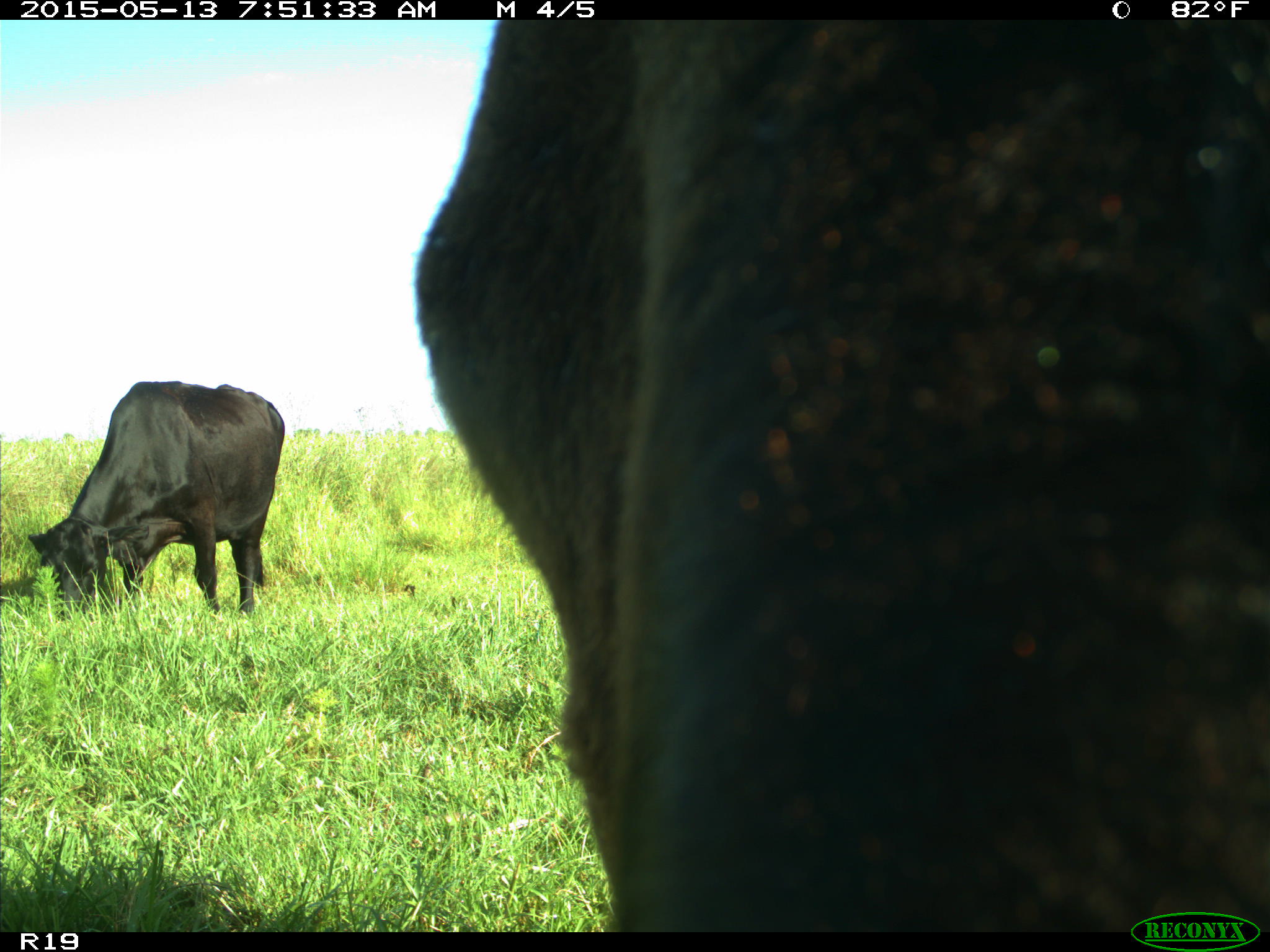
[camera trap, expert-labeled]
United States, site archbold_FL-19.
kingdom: Animalia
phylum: Chordata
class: Mammalia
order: Artiodactyla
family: Bovidae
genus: Bos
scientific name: Bos taurus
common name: domestic cow